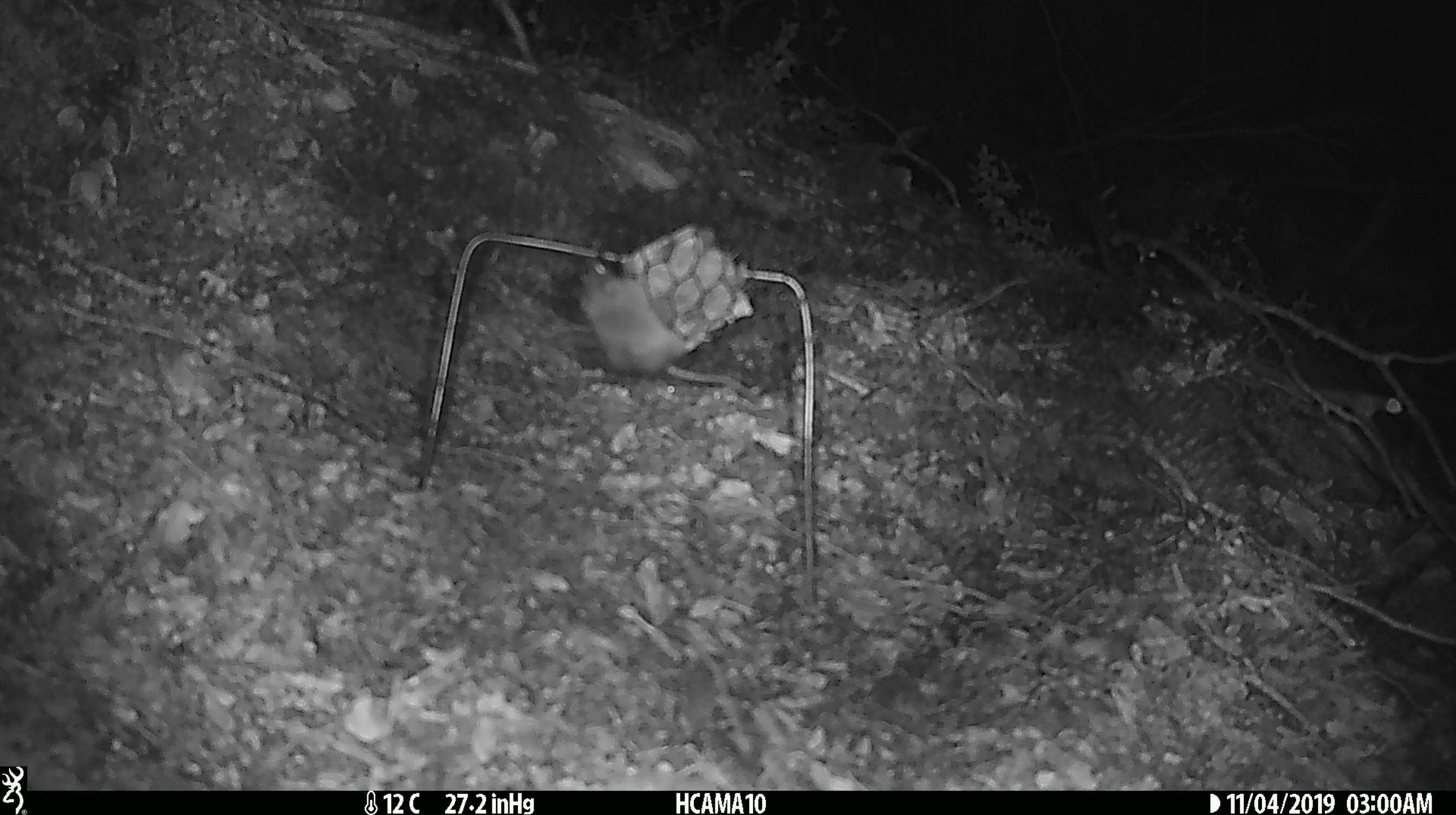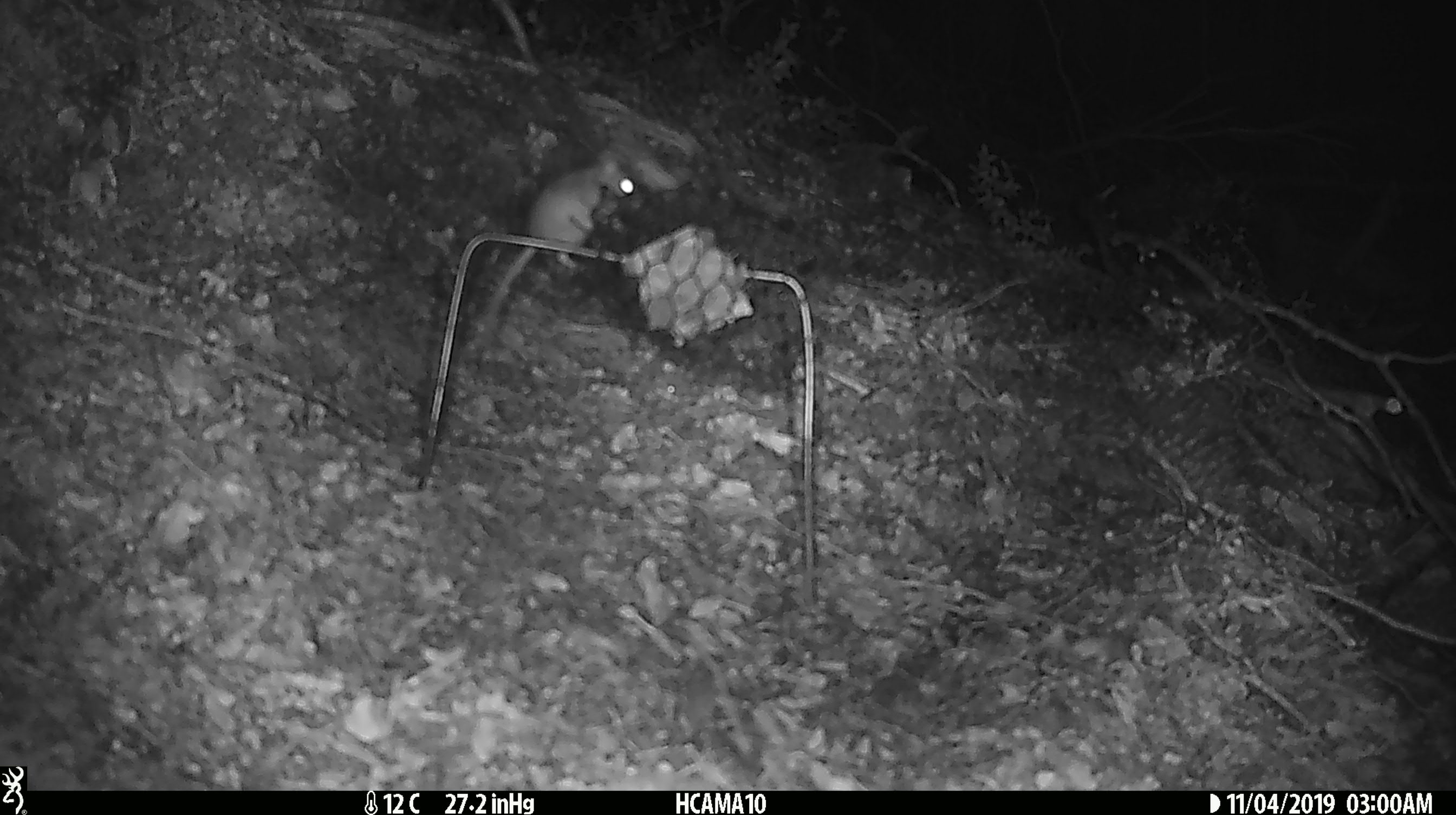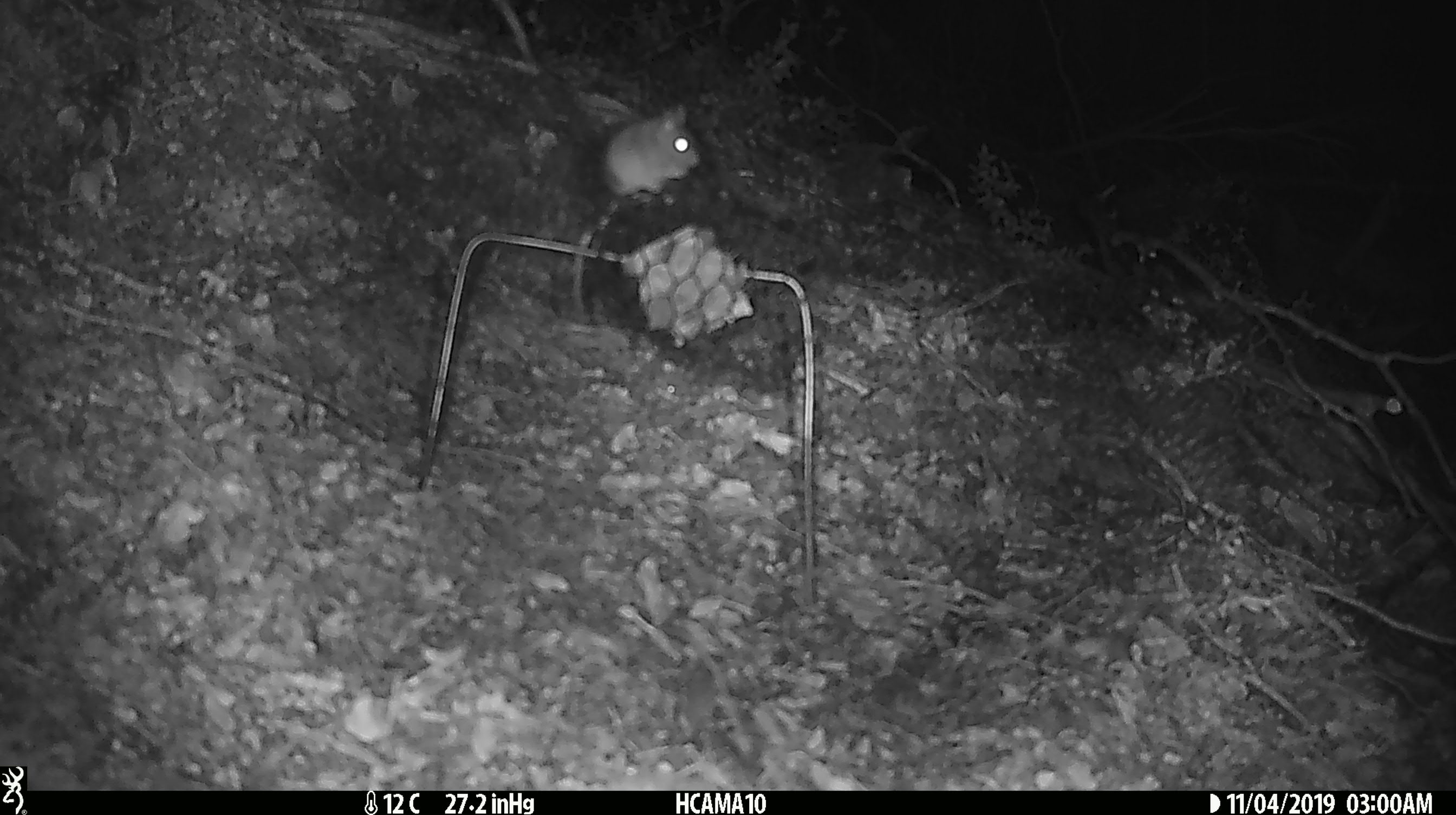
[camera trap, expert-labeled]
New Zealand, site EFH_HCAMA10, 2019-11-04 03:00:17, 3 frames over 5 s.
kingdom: Animalia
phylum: Chordata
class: Mammalia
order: Rodentia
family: Muridae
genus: Mus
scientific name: Mus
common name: mouse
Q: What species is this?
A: Mouse (Mus).